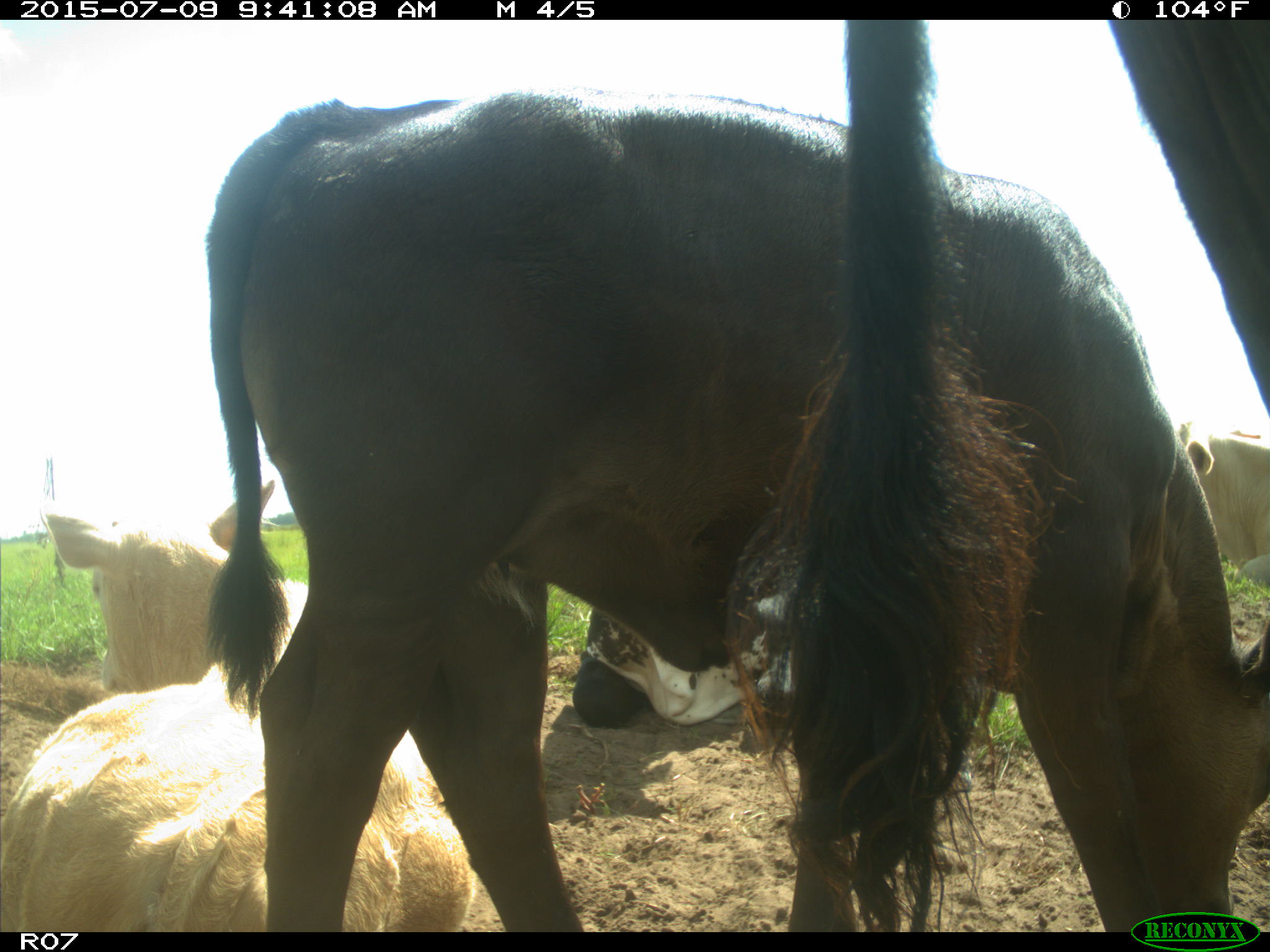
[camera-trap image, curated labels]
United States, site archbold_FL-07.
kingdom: Animalia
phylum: Chordata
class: Mammalia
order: Artiodactyla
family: Bovidae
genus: Bos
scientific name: Bos taurus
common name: domestic cow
Bos taurus (domestic cow).